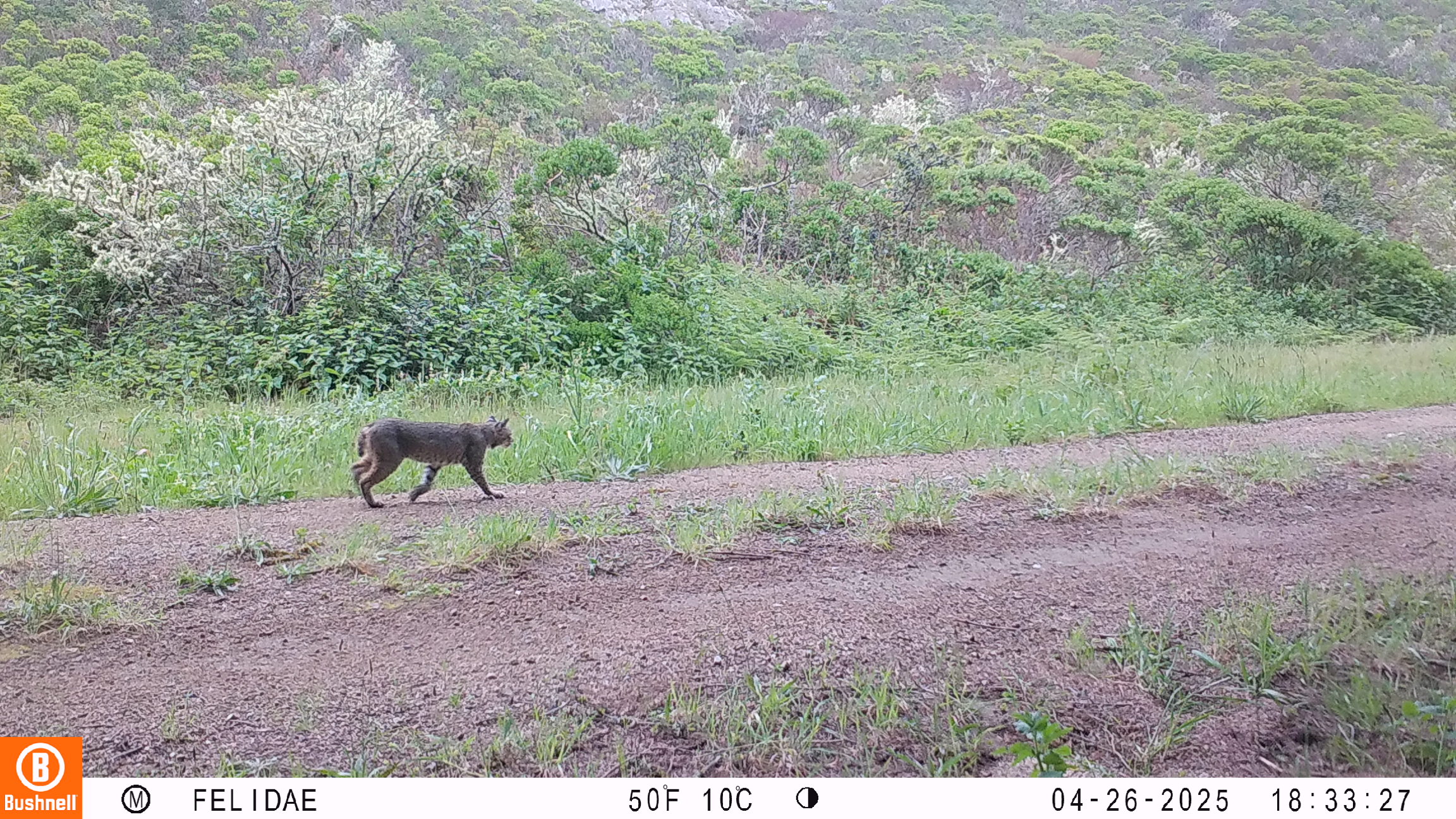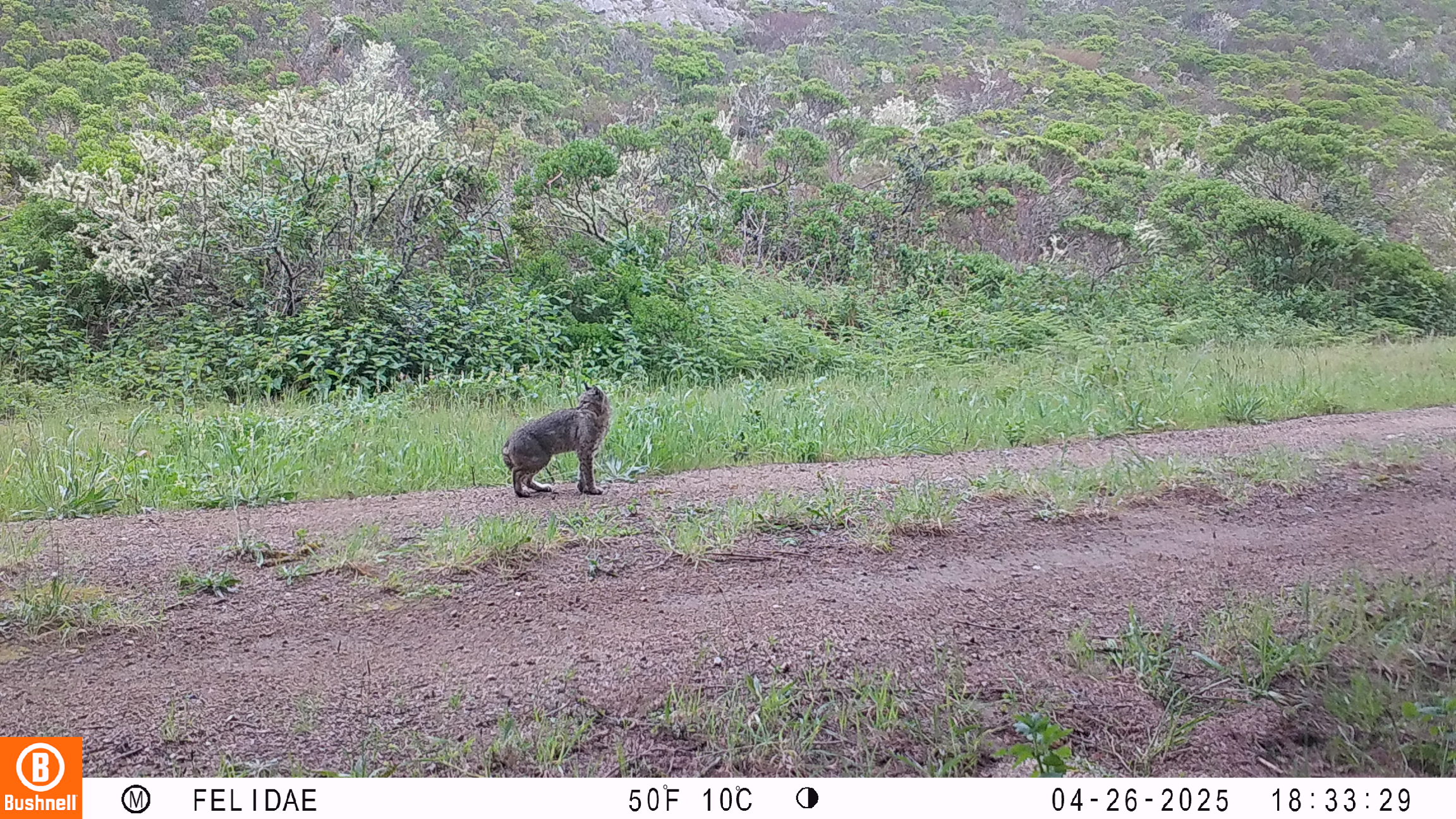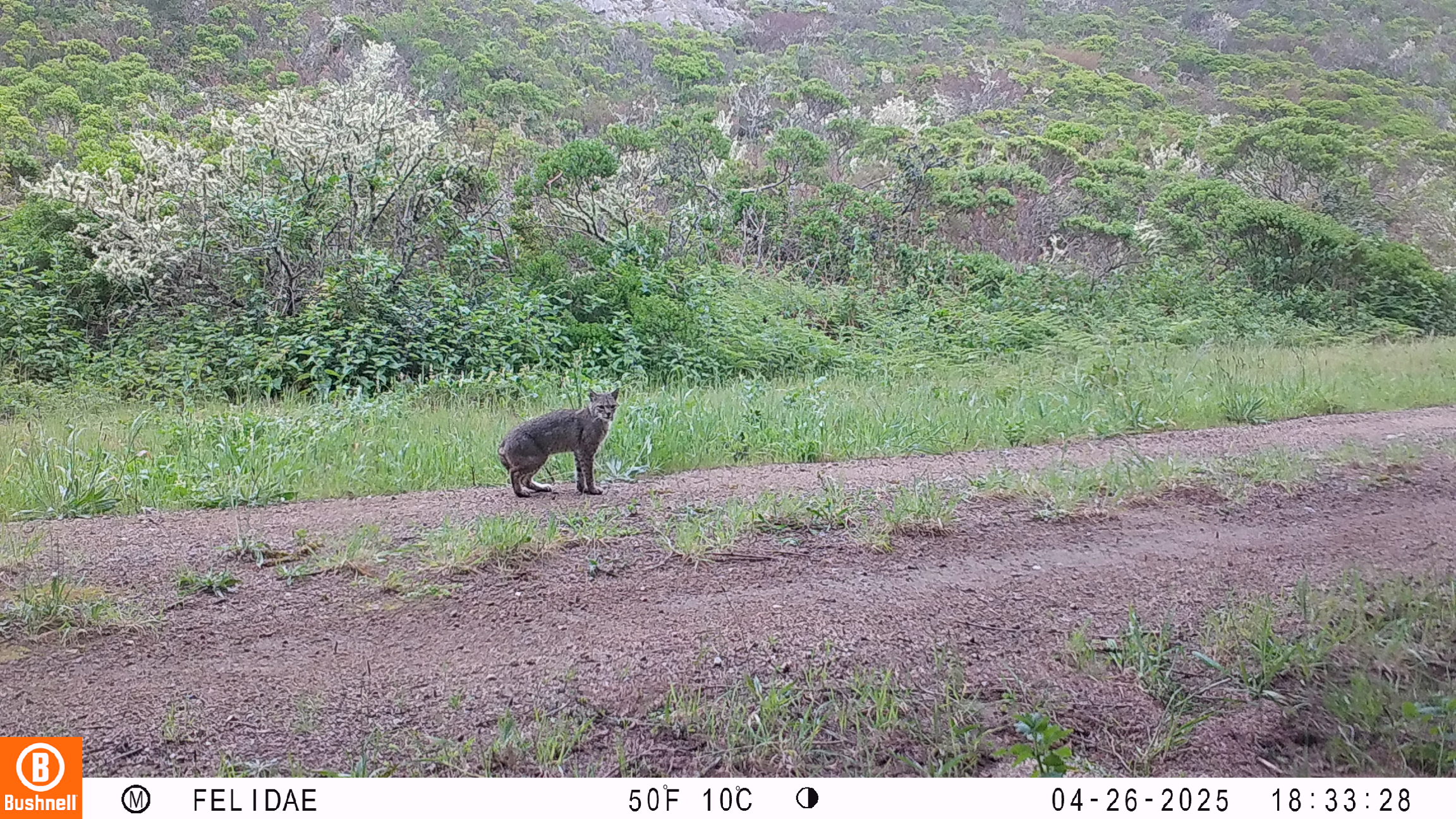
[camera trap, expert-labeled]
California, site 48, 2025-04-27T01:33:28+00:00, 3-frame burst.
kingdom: Animalia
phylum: Chordata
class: Mammalia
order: Carnivora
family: Felidae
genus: Lynx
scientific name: Lynx rufus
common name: bobcat